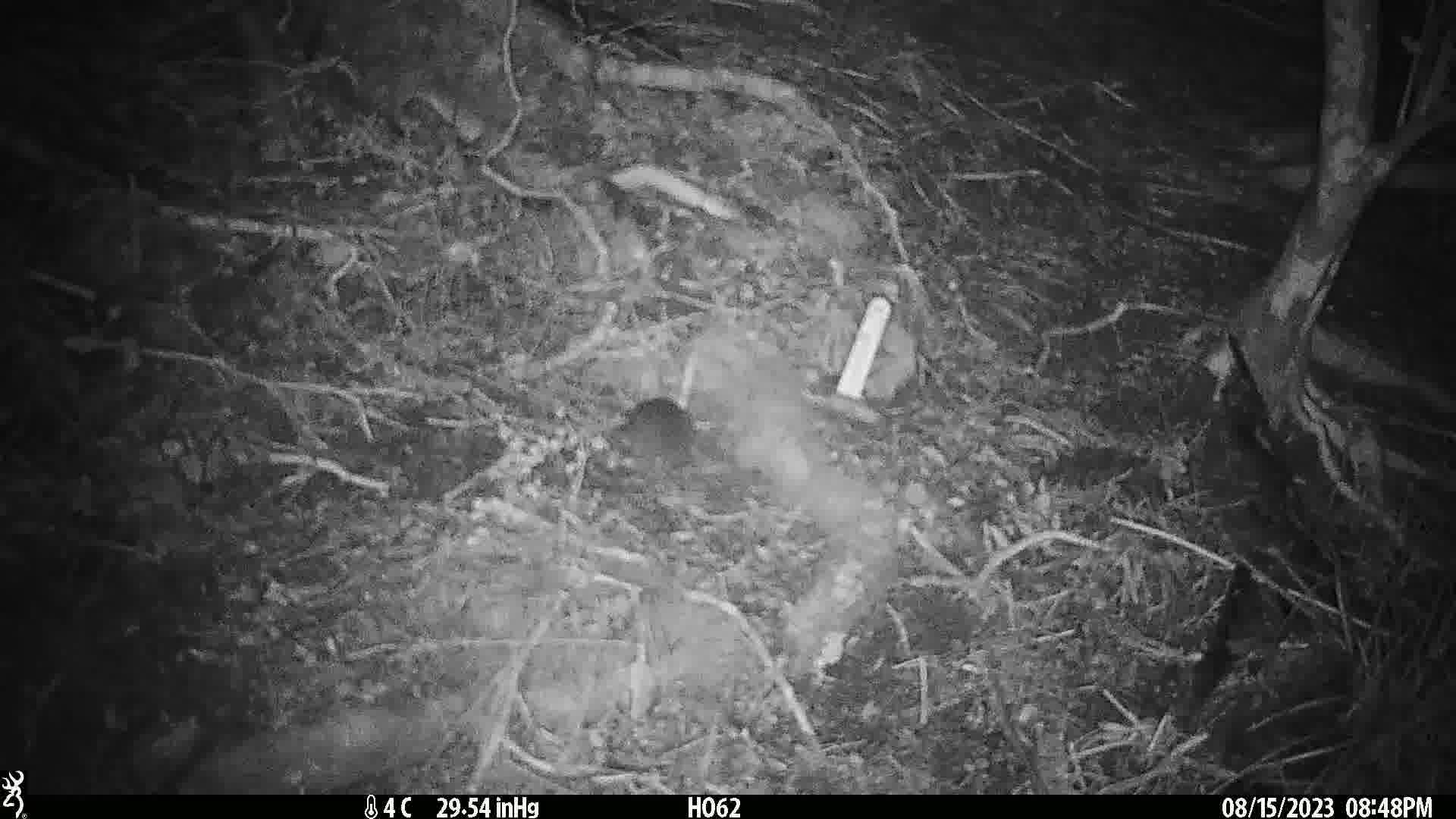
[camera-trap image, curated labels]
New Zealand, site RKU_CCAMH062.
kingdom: Animalia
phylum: Chordata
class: Mammalia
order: Rodentia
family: Muridae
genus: Rattus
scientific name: Rattus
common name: rat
Rat (Rattus).